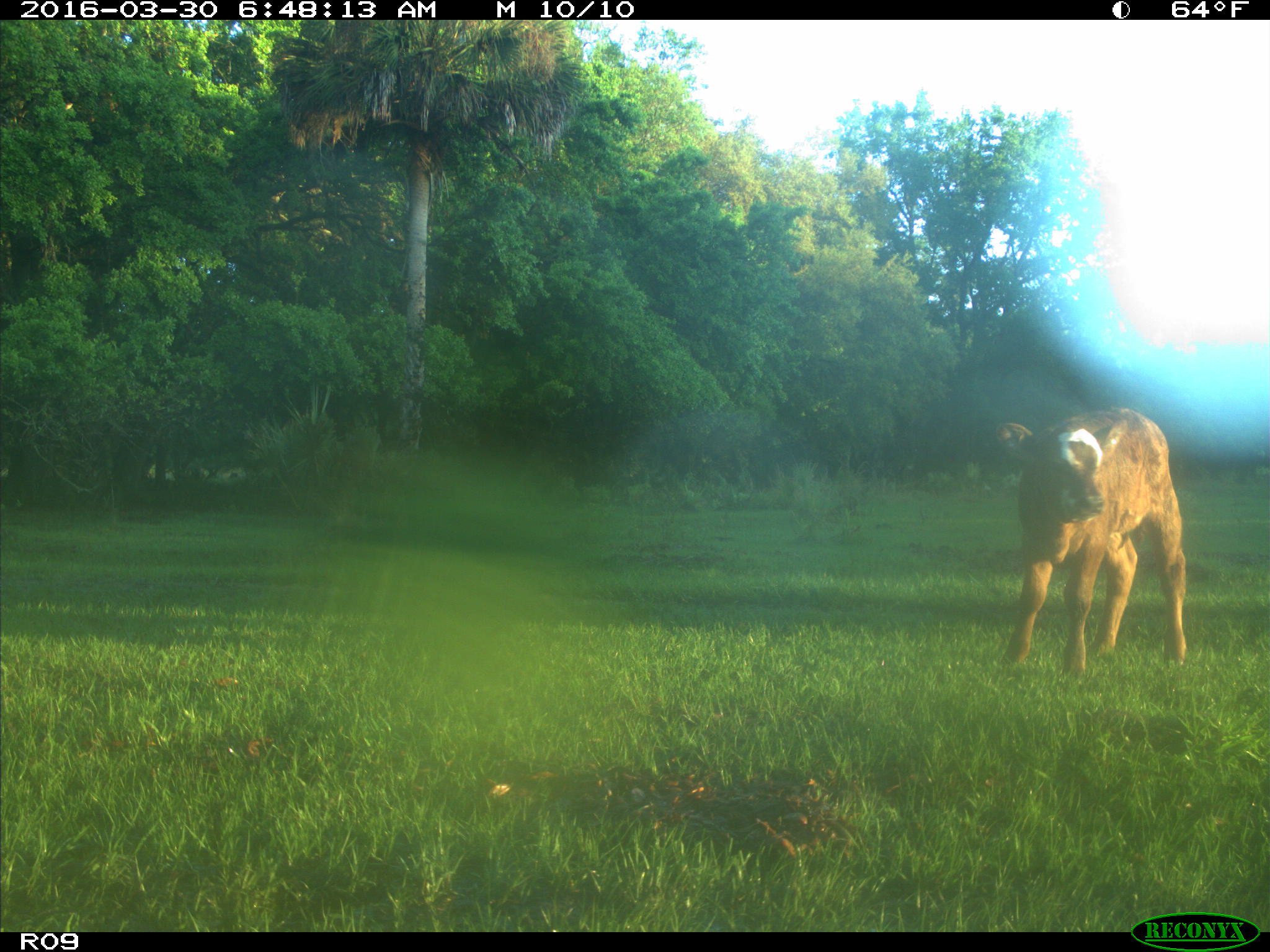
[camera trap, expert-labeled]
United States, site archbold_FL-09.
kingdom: Animalia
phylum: Chordata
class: Mammalia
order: Artiodactyla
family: Bovidae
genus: Bos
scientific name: Bos taurus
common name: domestic cow